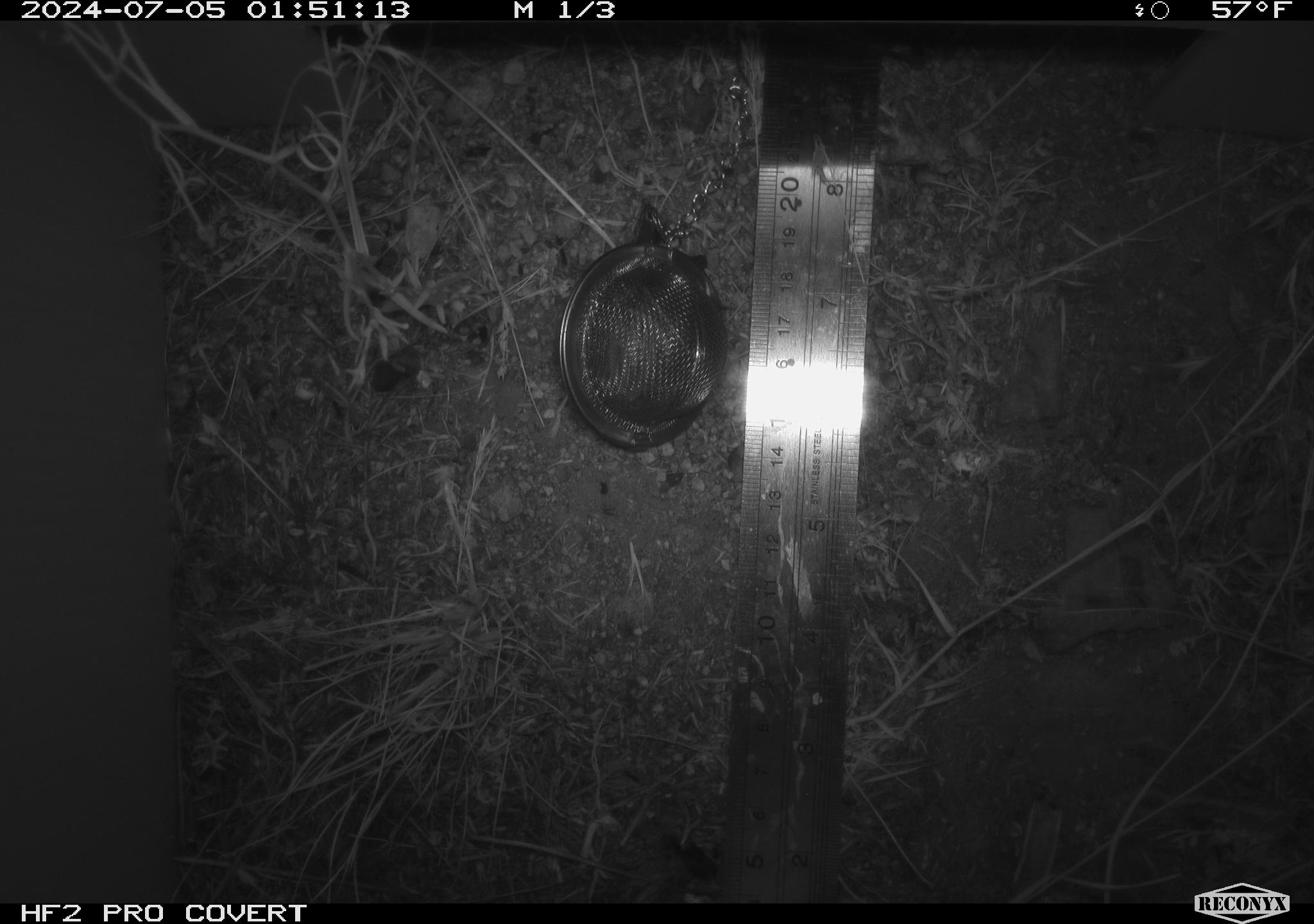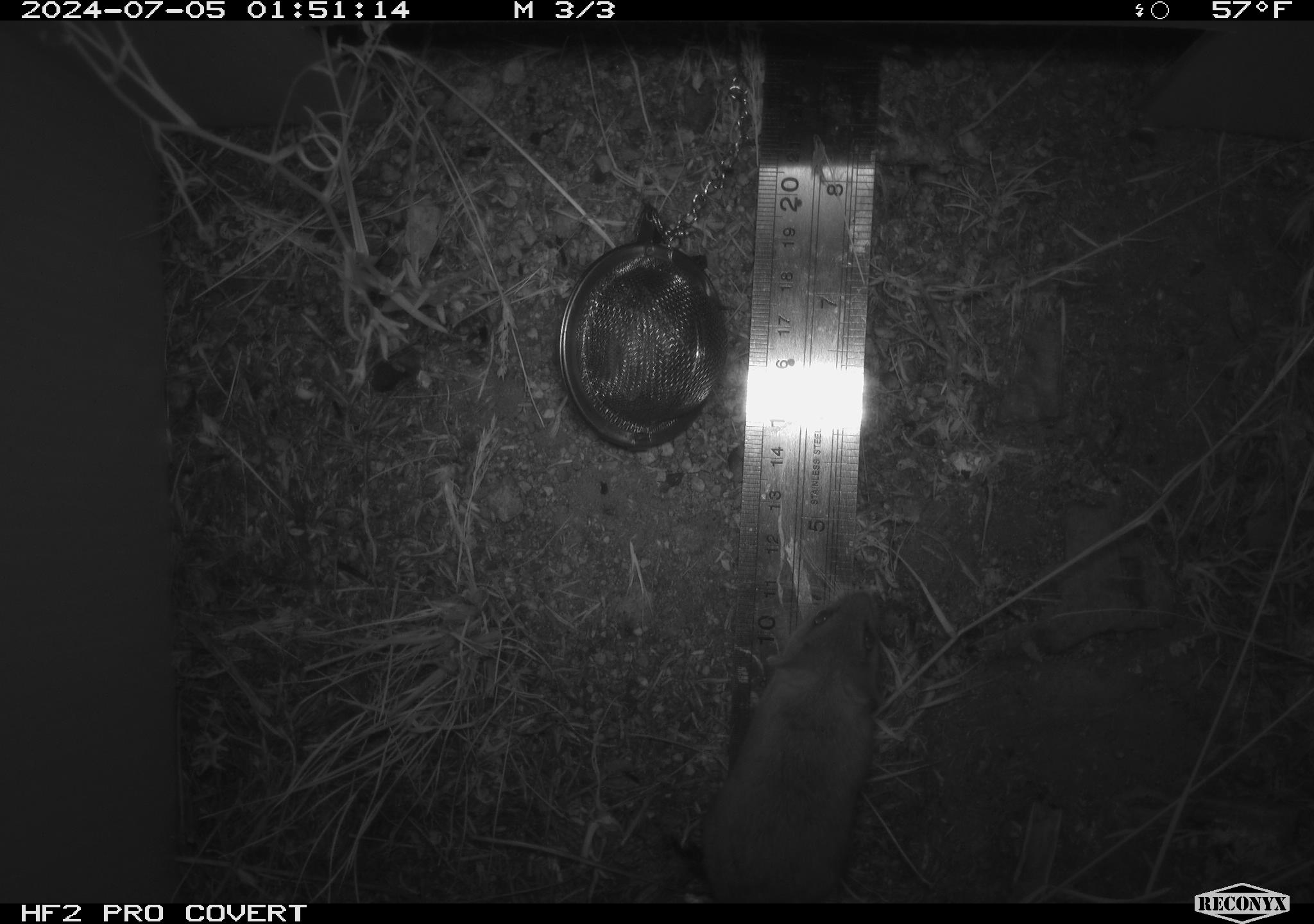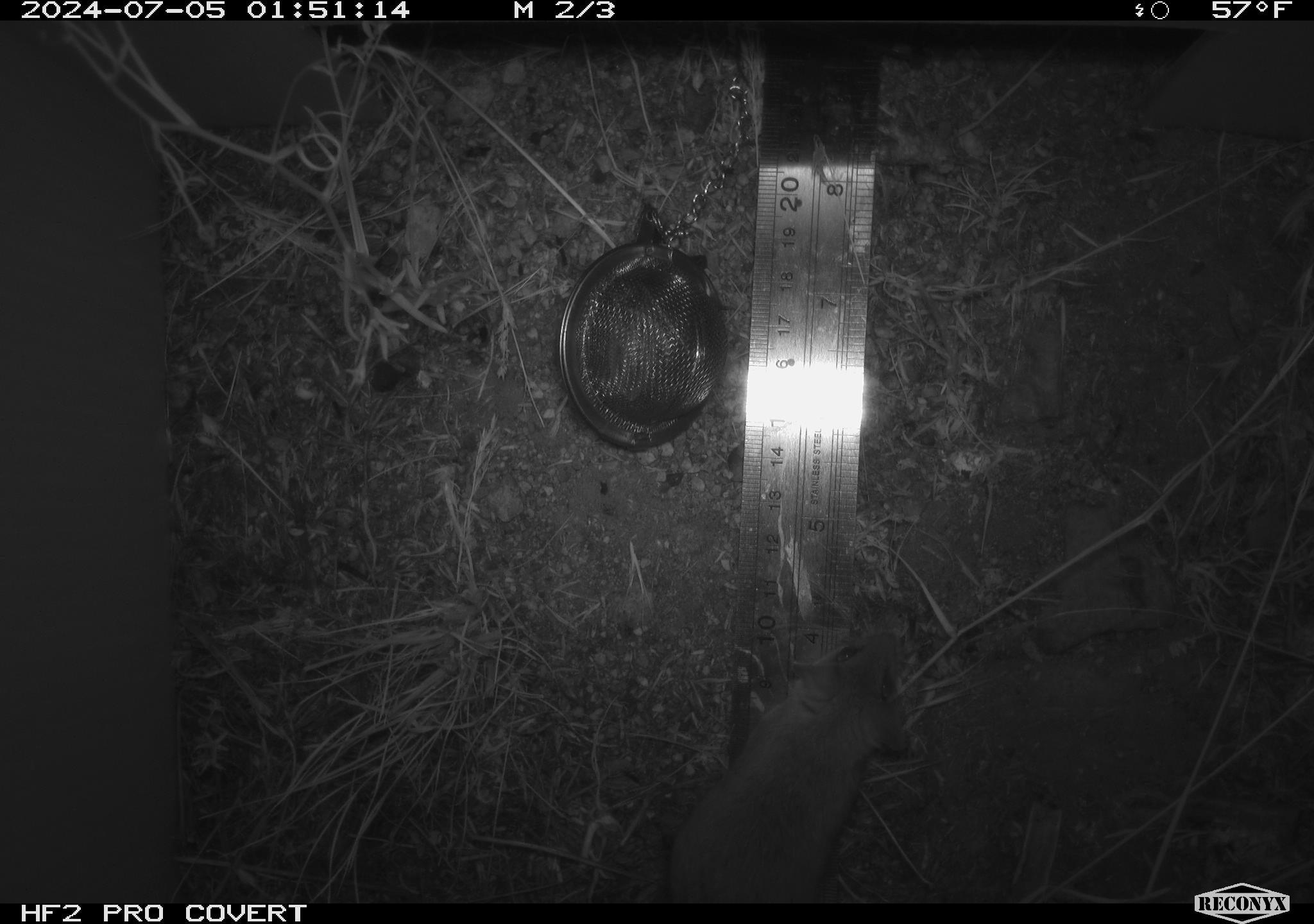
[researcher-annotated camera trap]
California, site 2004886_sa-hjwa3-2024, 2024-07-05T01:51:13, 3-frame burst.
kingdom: Animalia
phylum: Chordata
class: Mammalia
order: Rodentia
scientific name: Rodentia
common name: rodent